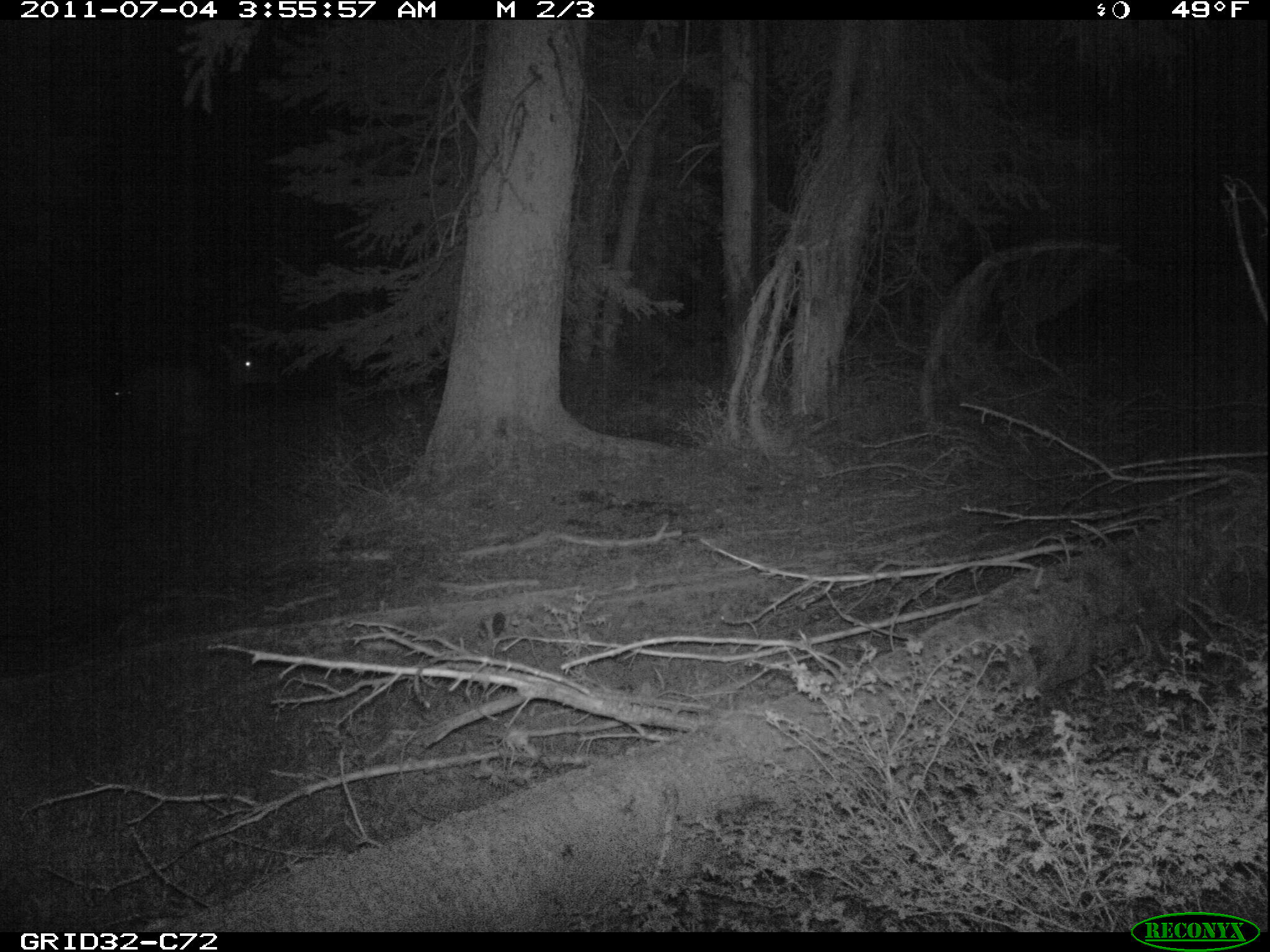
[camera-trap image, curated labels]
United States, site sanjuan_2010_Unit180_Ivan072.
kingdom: Animalia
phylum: Chordata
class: Mammalia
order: Artiodactyla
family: Cervidae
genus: Cervus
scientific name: Cervus elaphus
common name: red deer